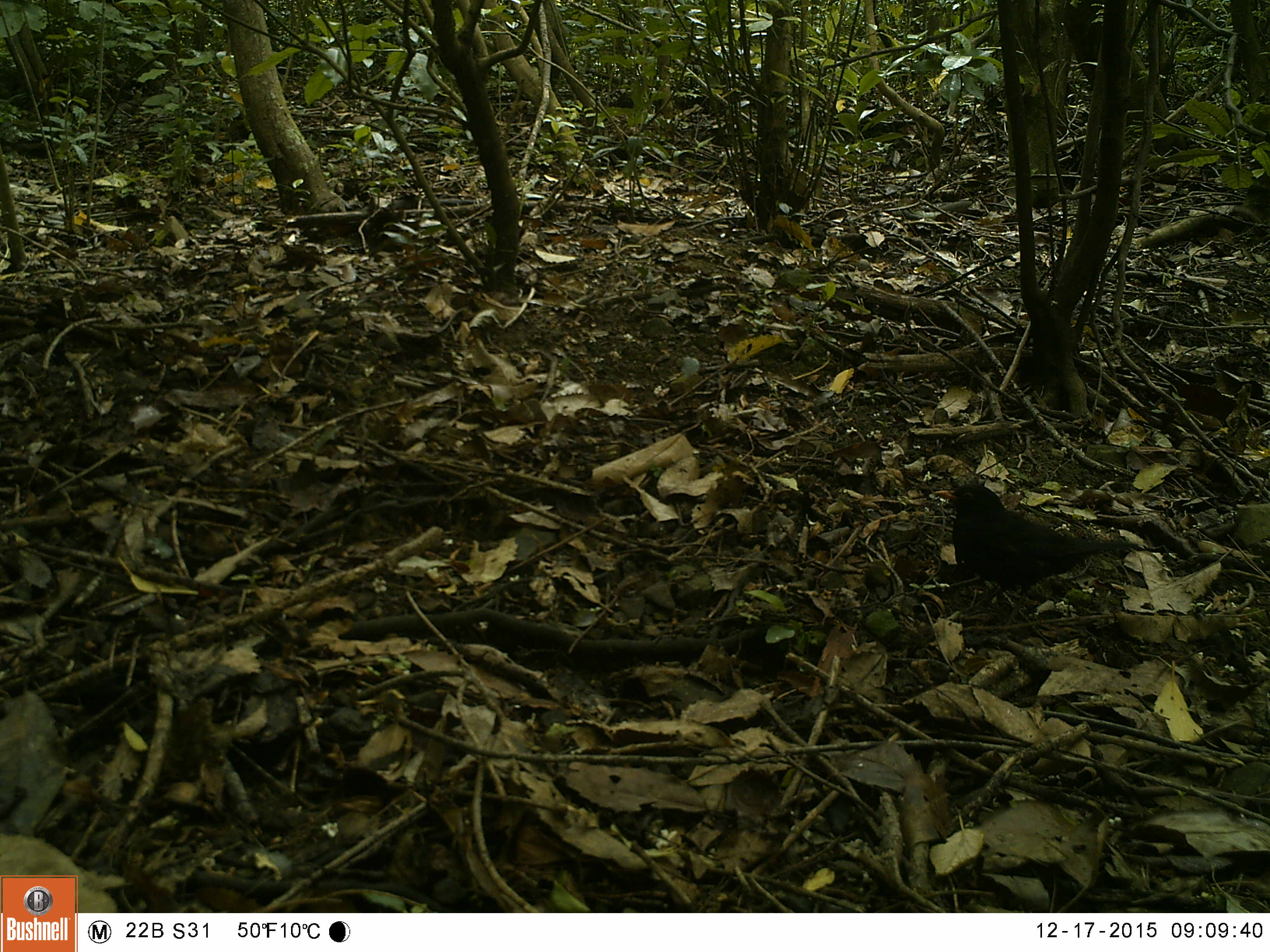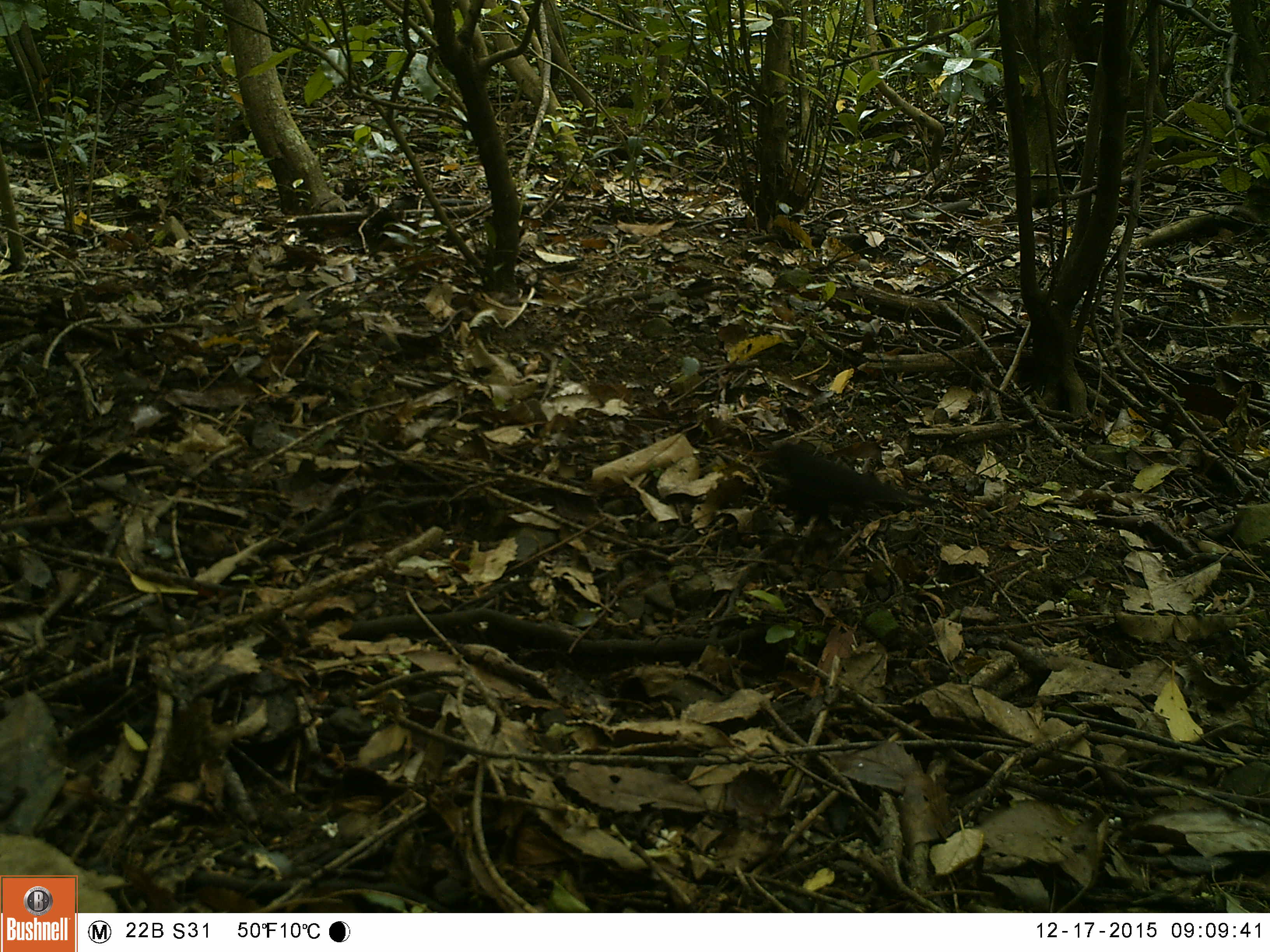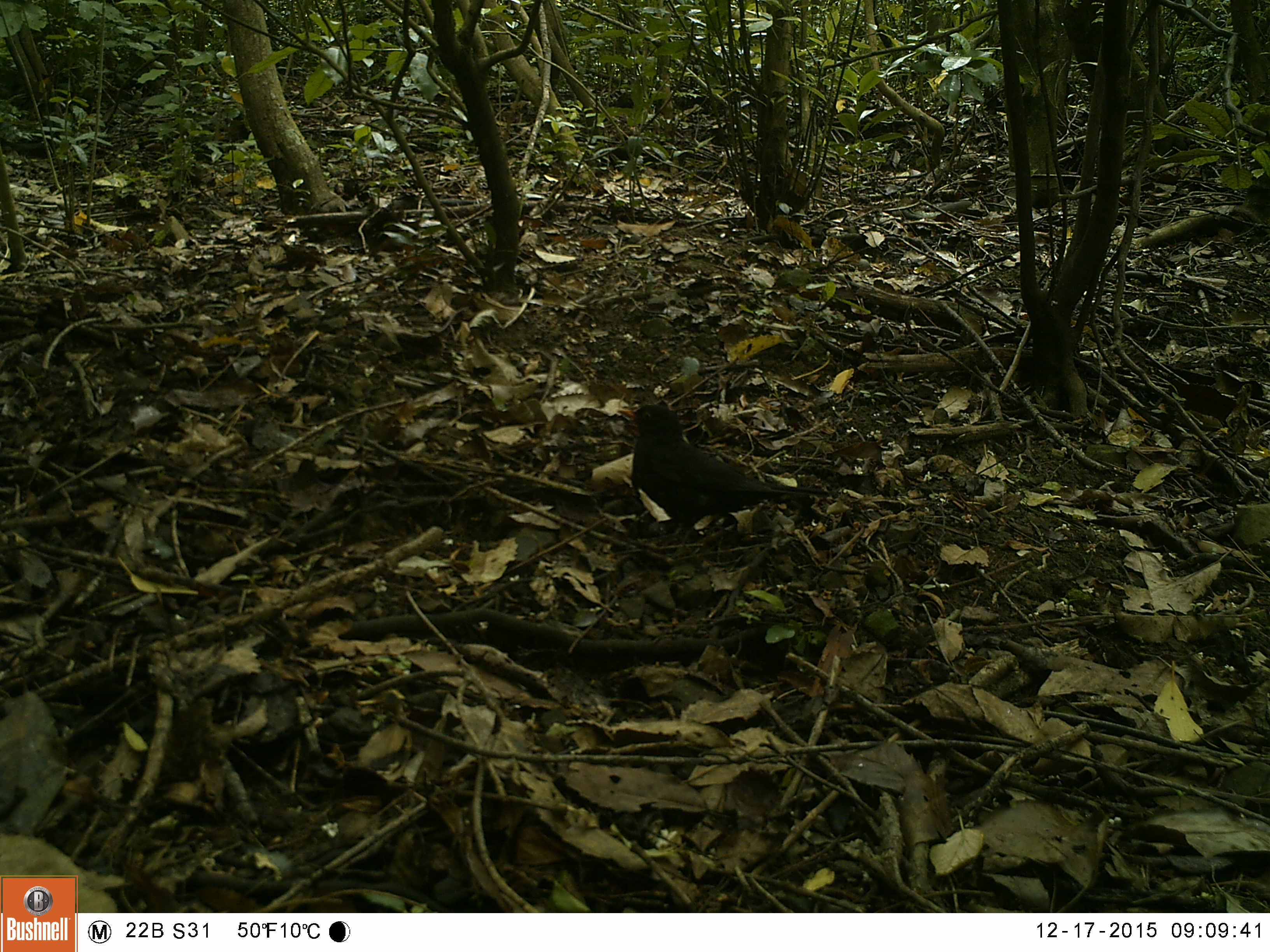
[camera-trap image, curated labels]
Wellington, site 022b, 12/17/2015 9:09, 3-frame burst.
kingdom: Animalia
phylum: Chordata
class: Aves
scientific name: Aves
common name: bird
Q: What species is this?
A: Bird (Aves).